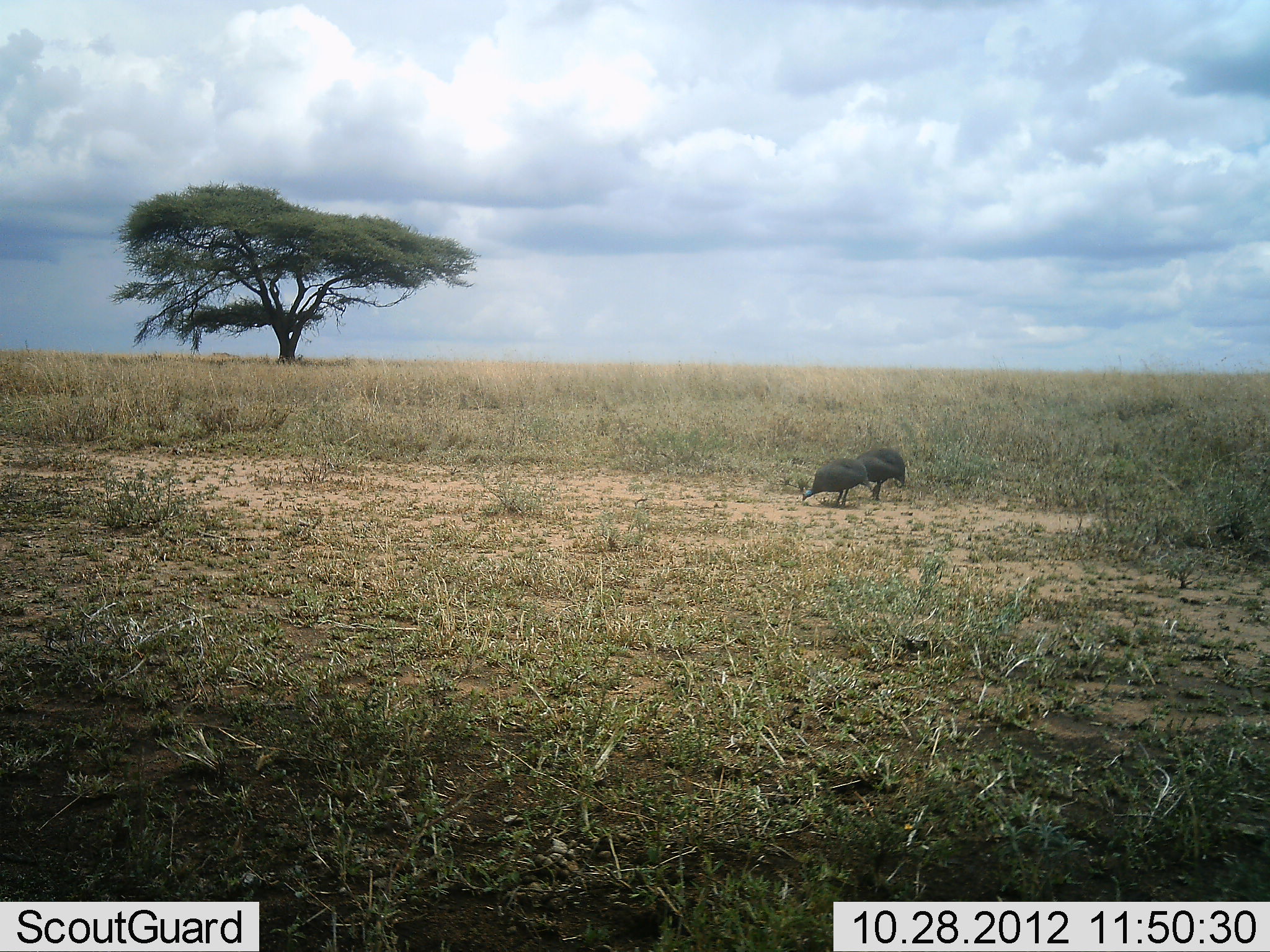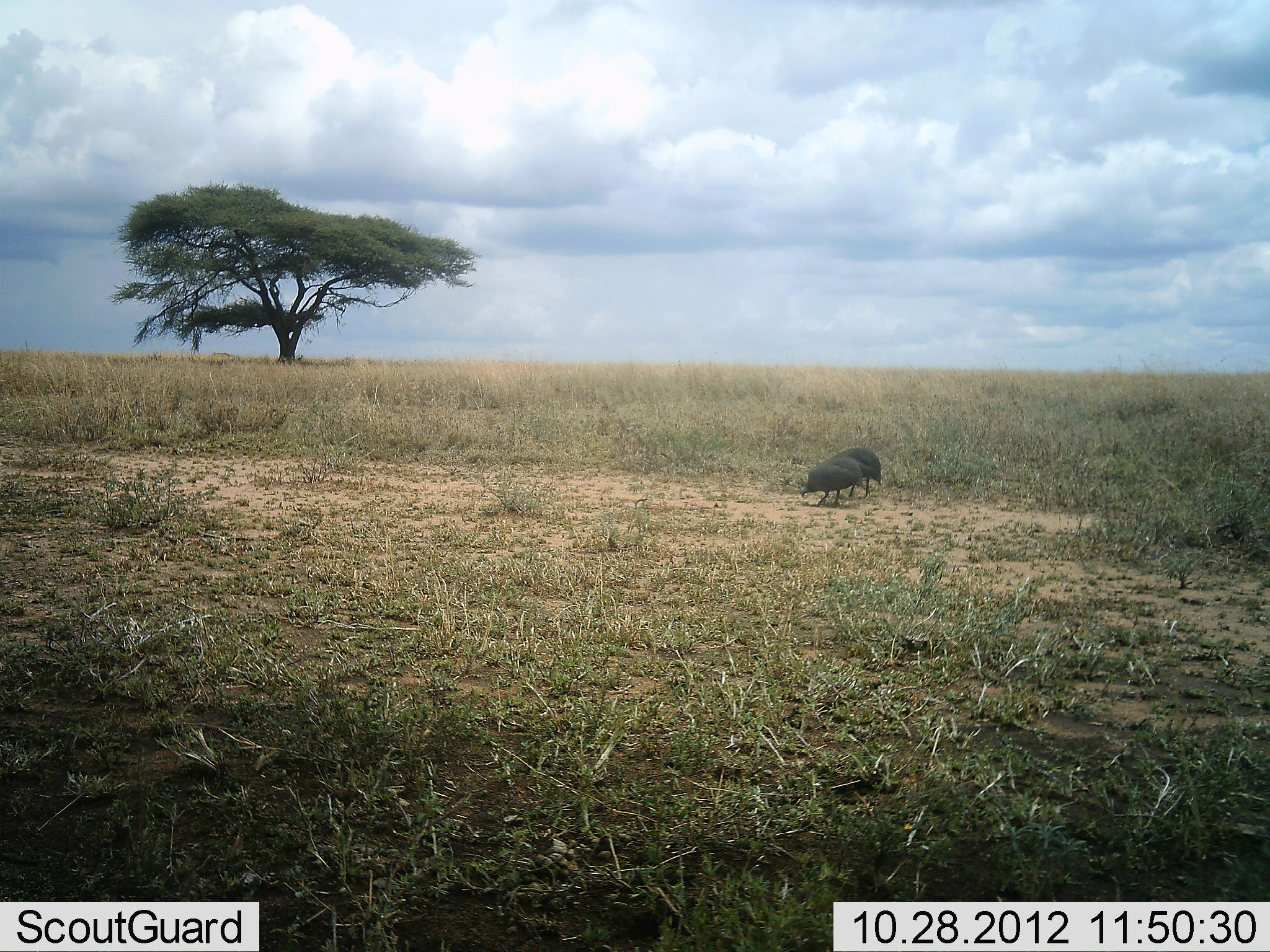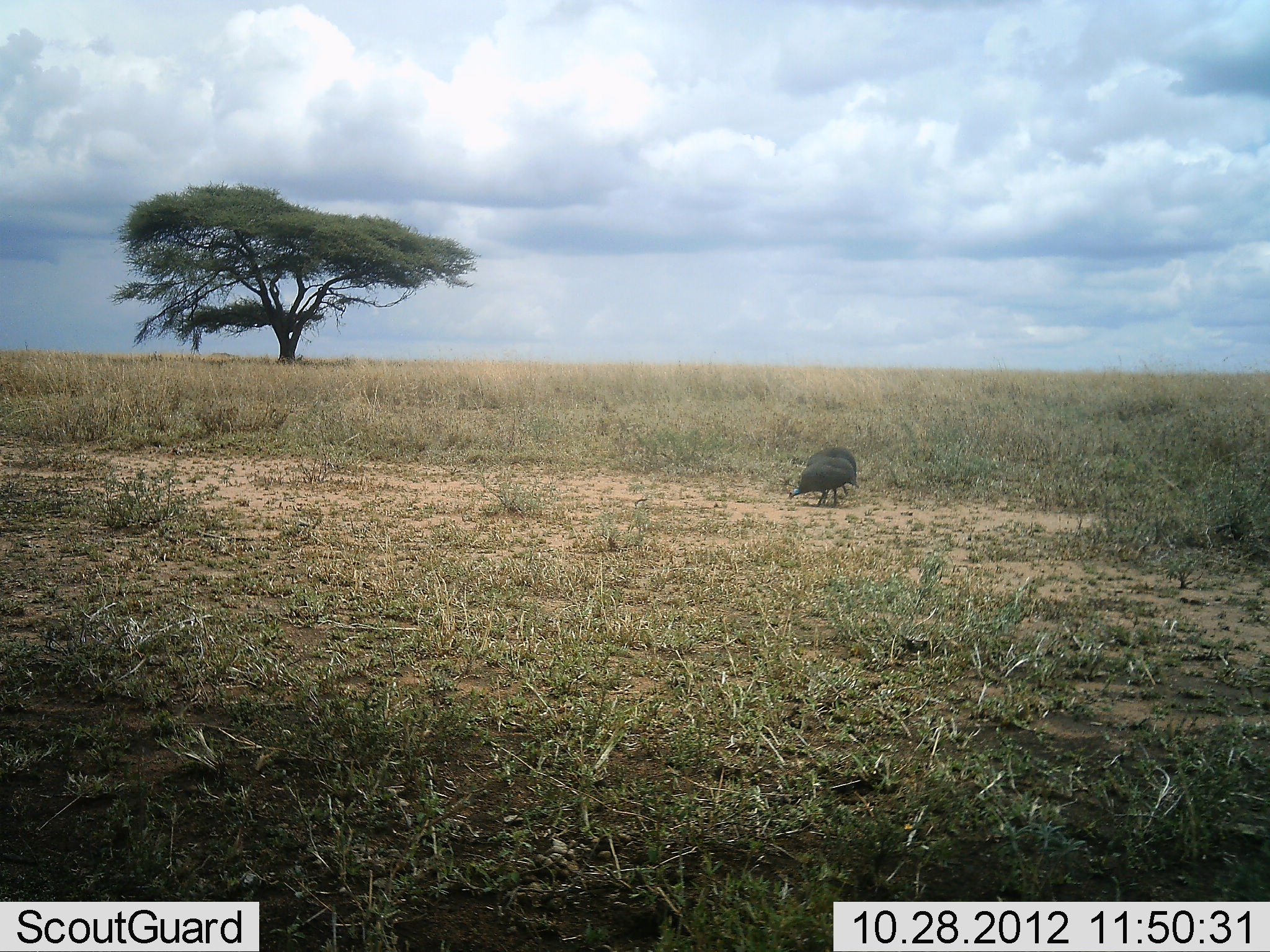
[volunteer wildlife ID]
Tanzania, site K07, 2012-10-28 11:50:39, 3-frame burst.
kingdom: Animalia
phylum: Chordata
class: Aves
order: Galliformes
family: Numididae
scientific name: Numididae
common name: guinea fowl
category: guineafowl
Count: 2.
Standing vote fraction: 0%.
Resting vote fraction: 0%.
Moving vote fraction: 30%.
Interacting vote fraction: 0%.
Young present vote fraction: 0%.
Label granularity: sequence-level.